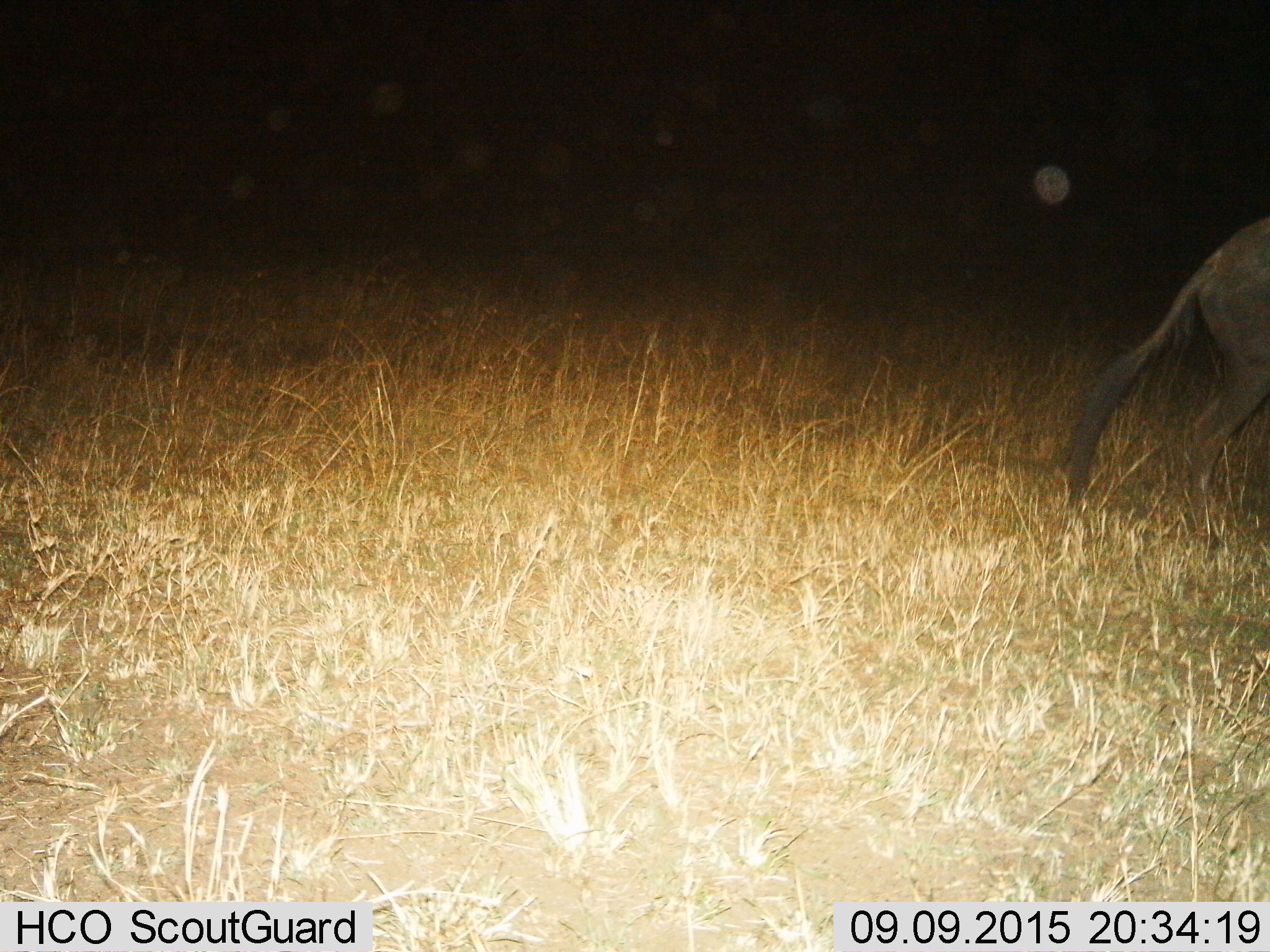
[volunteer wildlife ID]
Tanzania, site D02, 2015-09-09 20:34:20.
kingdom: Animalia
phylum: Chordata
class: Mammalia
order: Artiodactyla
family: Bovidae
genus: Connochaetes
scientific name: Connochaetes taurinus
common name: blue wildebeest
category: wildebeest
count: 1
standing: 27%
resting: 0%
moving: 73%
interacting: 0%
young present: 9%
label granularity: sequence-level